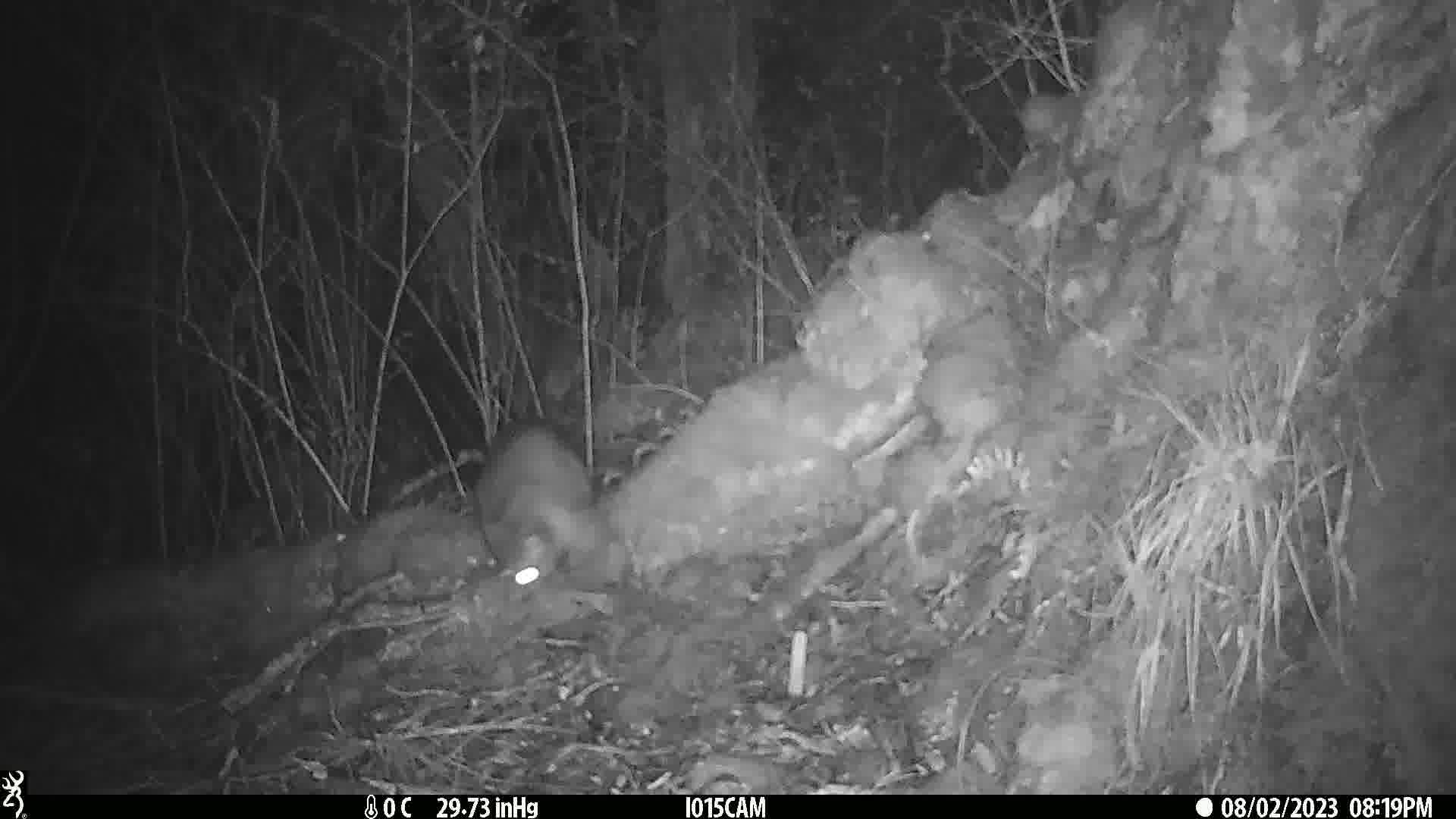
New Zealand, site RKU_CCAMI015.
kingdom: Animalia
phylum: Chordata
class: Mammalia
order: Diprotodontia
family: Phalangeridae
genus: Trichosurus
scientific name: Trichosurus vulpecula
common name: common brushtail possum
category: possum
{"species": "possum (common brushtail possum) (Trichosurus vulpecula)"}